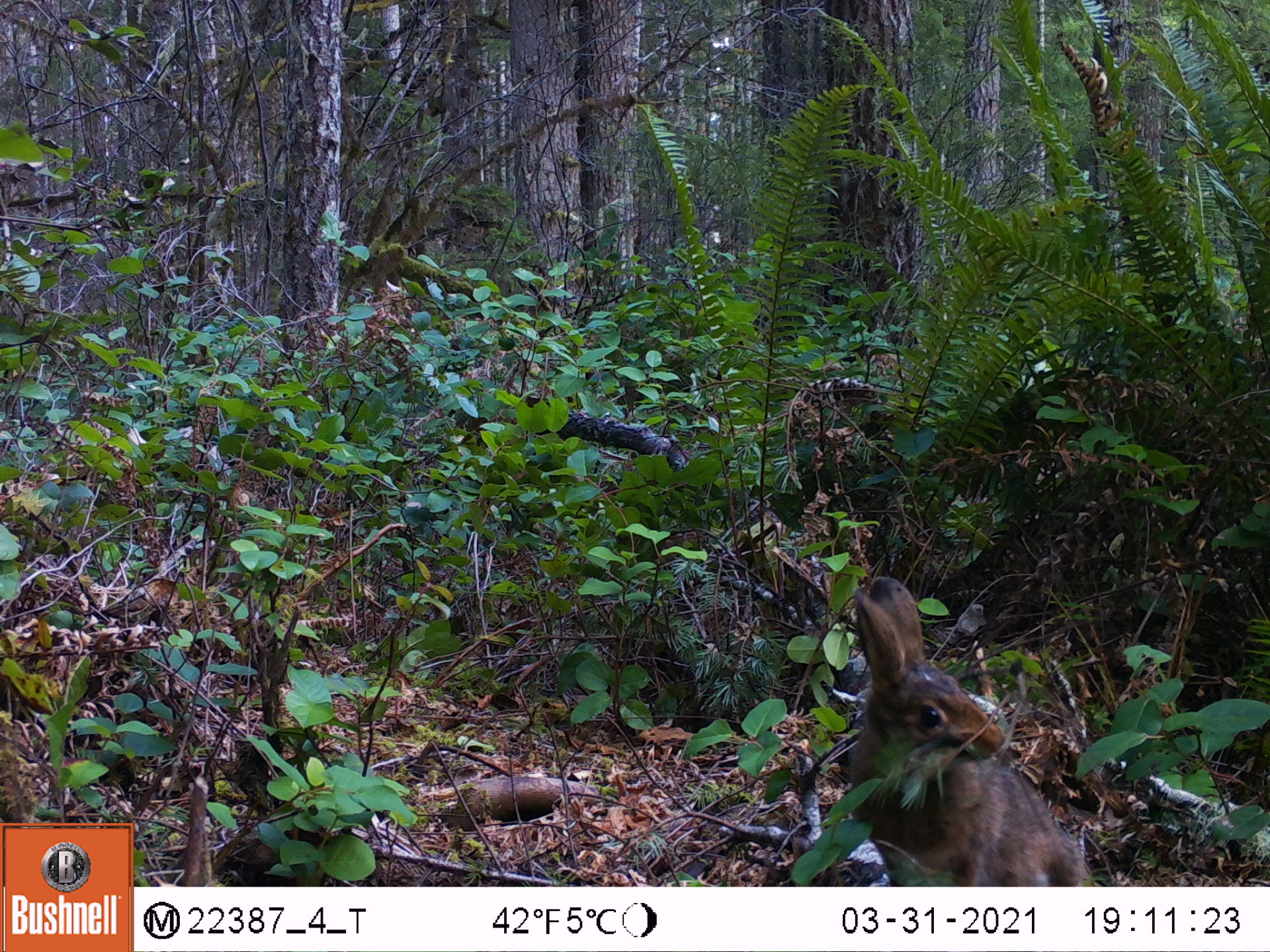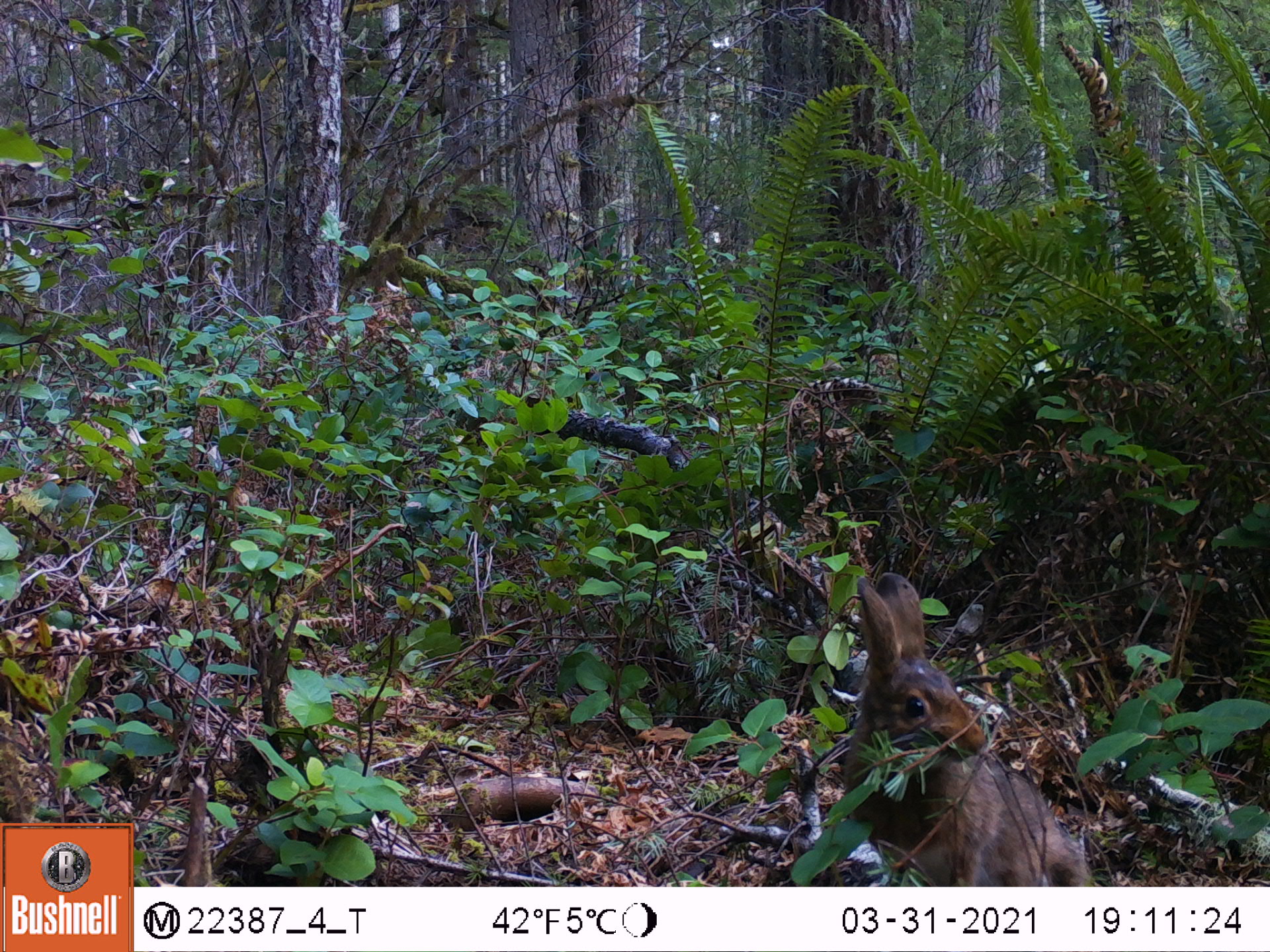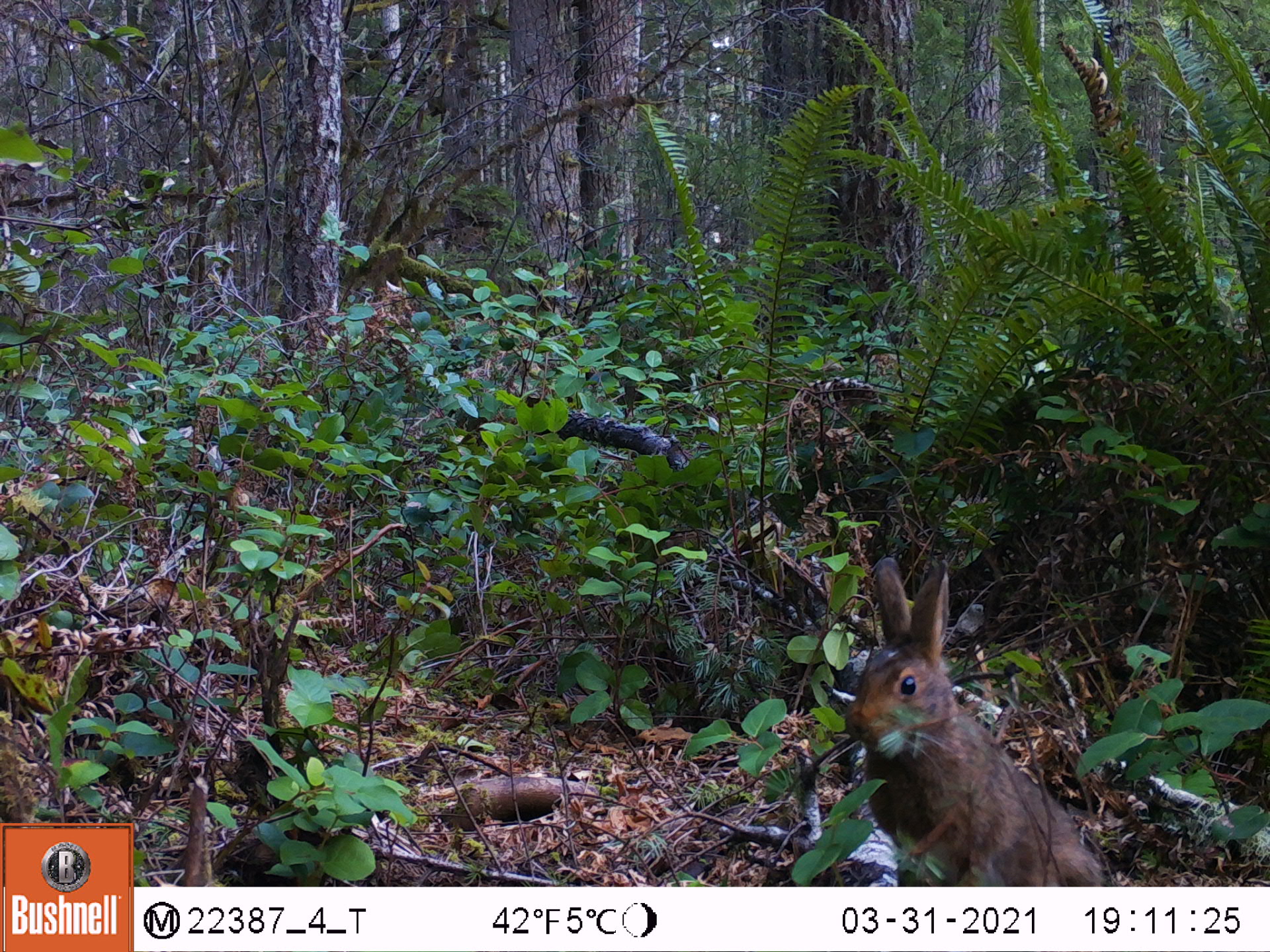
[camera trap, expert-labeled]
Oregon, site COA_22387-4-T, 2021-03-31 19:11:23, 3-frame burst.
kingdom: Animalia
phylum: Chordata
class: Mammalia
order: Lagomorpha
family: Leporidae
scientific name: Leporidae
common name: hares and rabbits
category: leporidae family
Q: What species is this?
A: Leporidae family (hares and rabbits) (Leporidae).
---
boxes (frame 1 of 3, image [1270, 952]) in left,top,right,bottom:
leporidae family: 834,566,1098,883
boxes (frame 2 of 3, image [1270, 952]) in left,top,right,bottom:
leporidae family: 828,569,1101,881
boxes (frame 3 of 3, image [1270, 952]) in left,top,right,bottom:
leporidae family: 833,552,1114,880